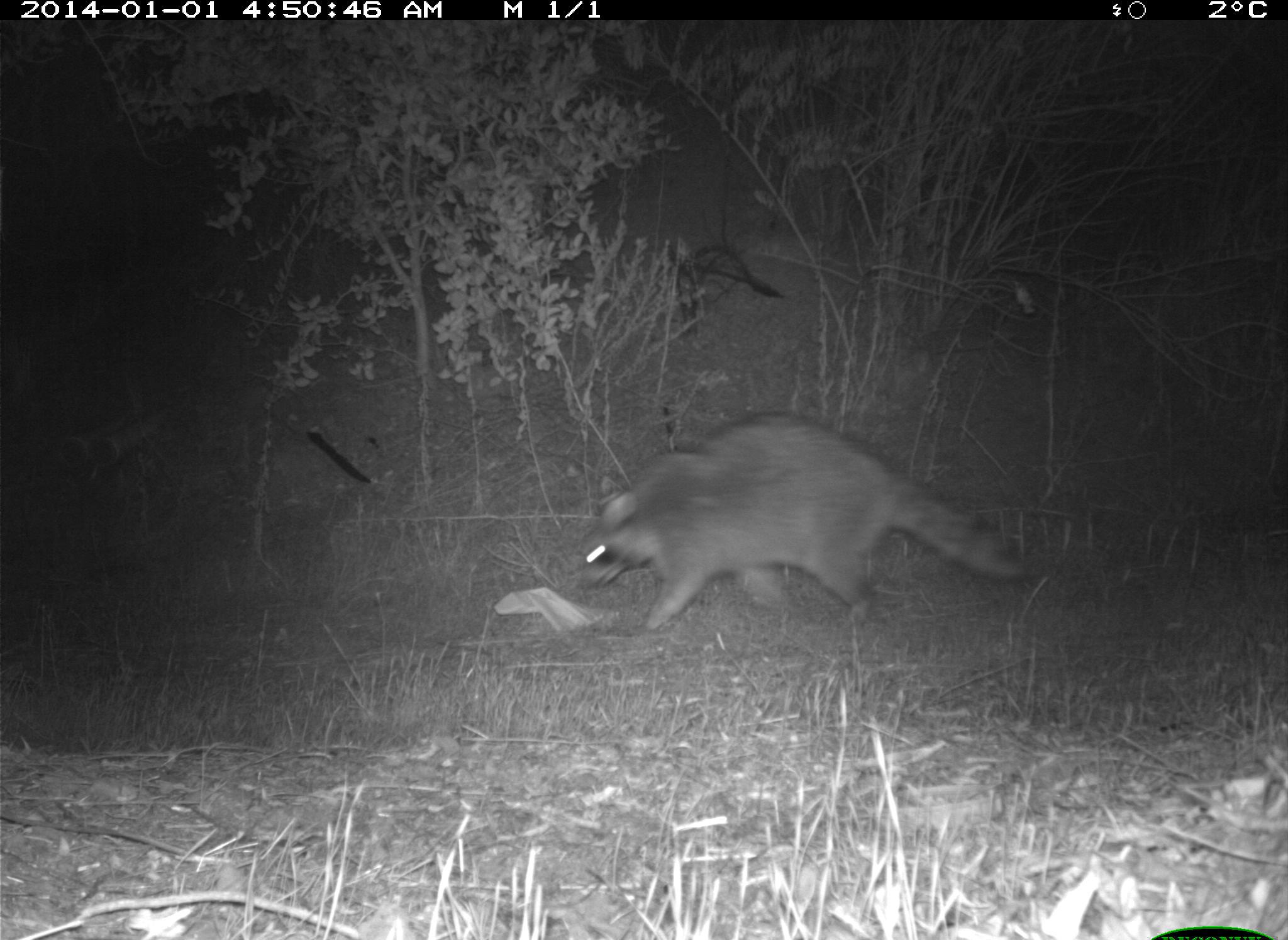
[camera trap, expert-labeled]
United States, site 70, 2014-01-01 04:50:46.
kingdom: Animalia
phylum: Chordata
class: Mammalia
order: Carnivora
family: Procyonidae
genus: Procyon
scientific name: Procyon lotor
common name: raccoon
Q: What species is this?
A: Raccoon (Procyon lotor).